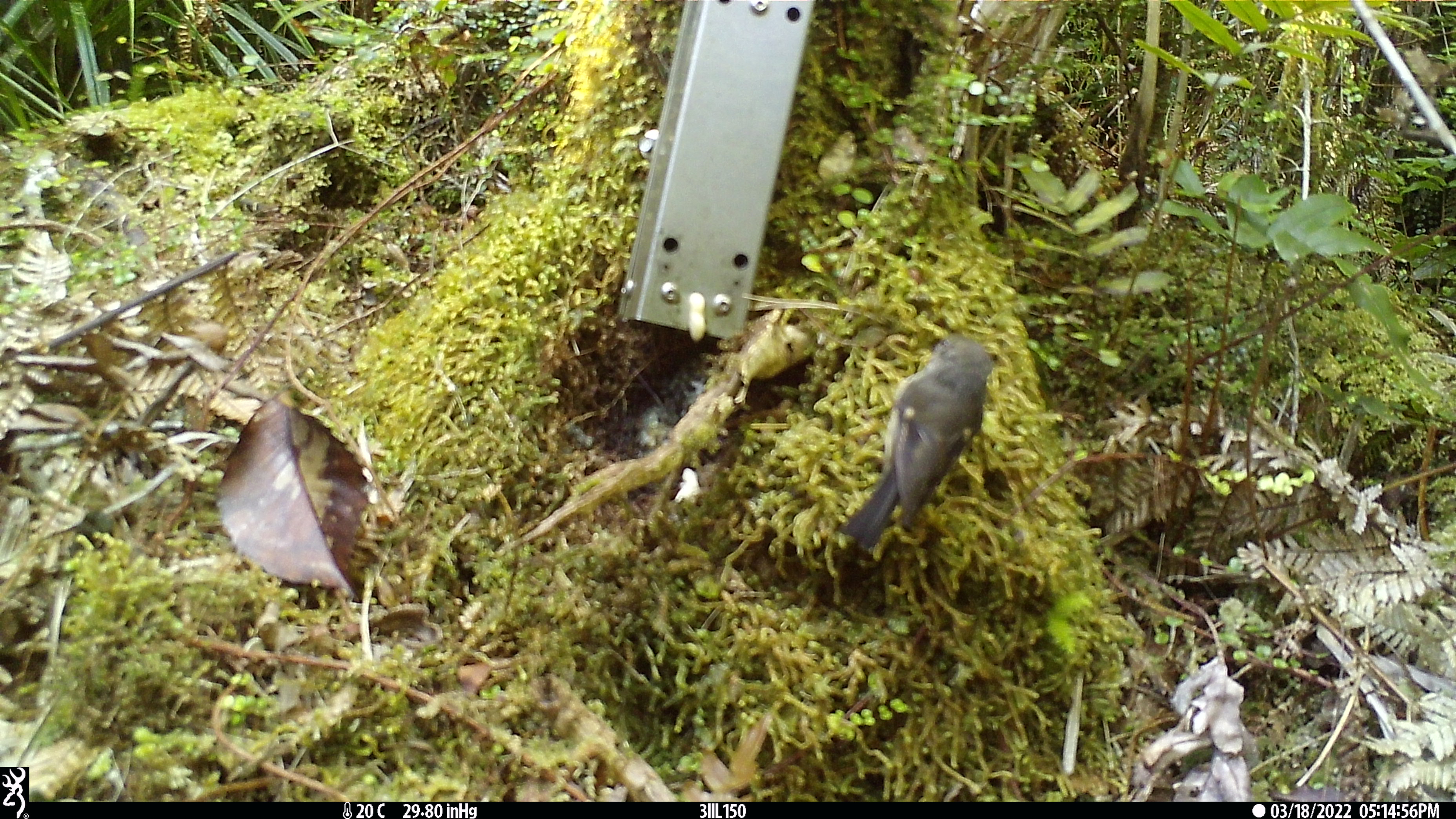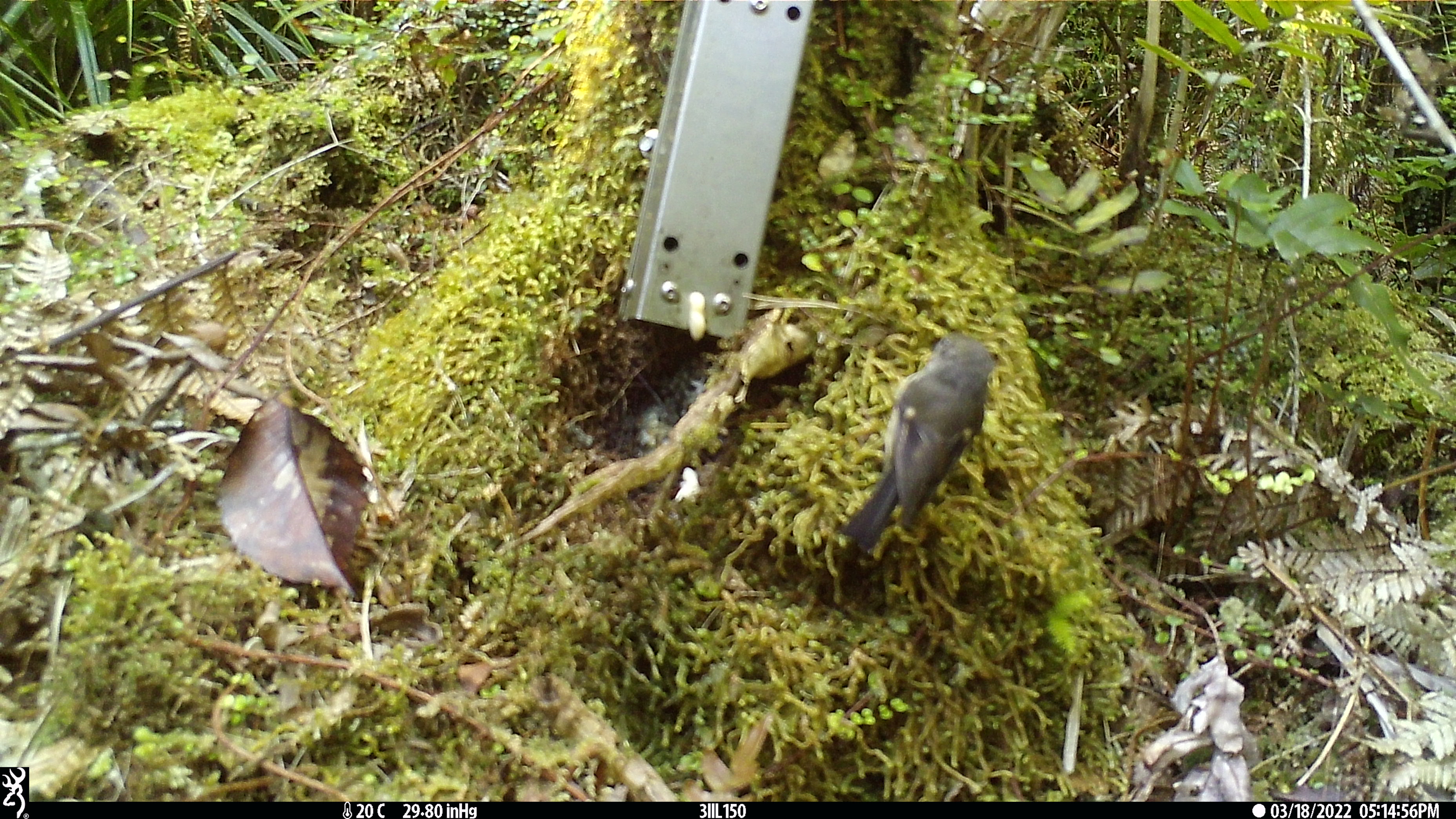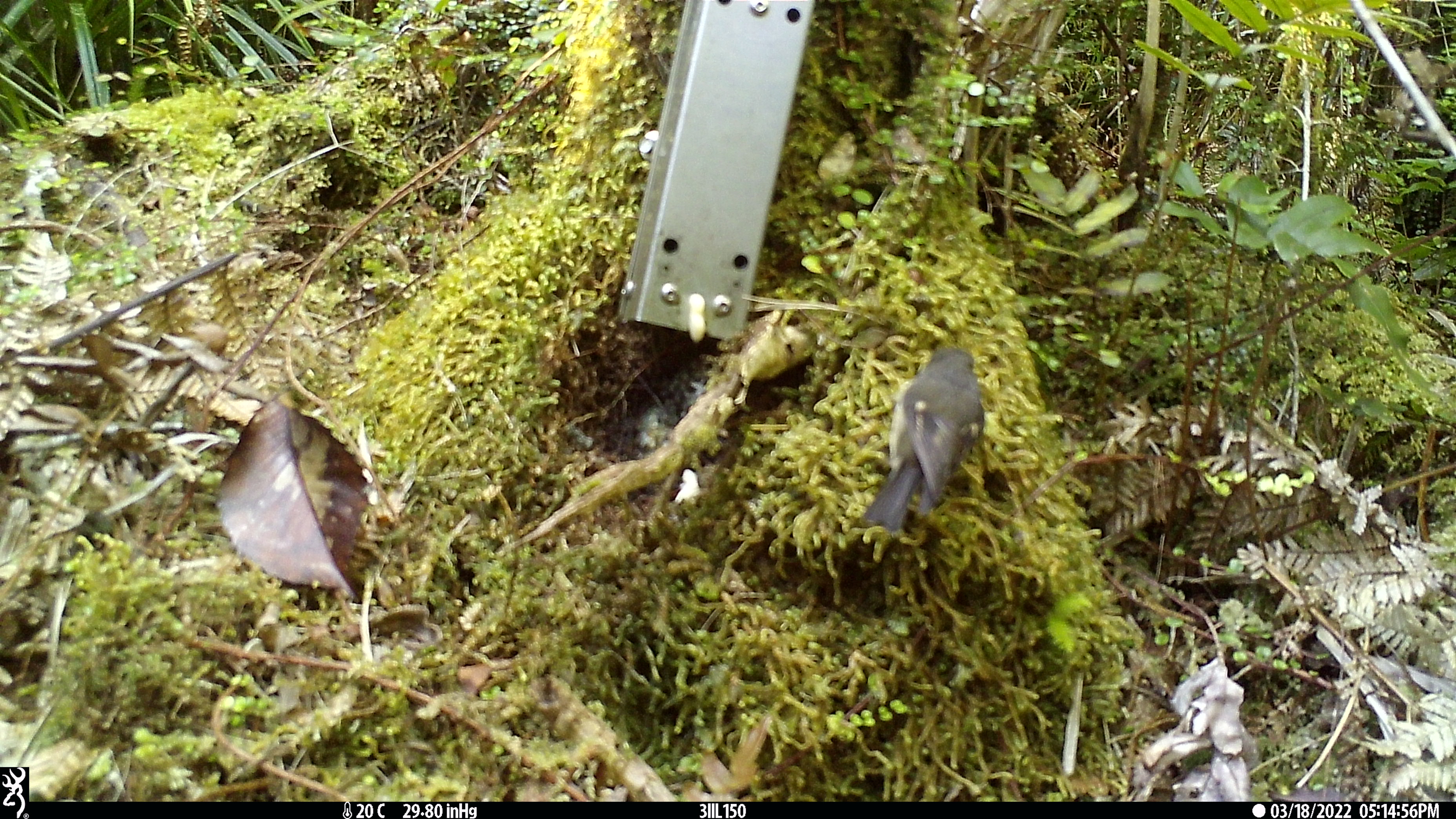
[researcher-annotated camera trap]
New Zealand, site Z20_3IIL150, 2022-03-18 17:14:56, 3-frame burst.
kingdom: Animalia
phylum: Chordata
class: Aves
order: Passeriformes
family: Petroicidae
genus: Petroica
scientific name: Petroica macrocephala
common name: tomtit